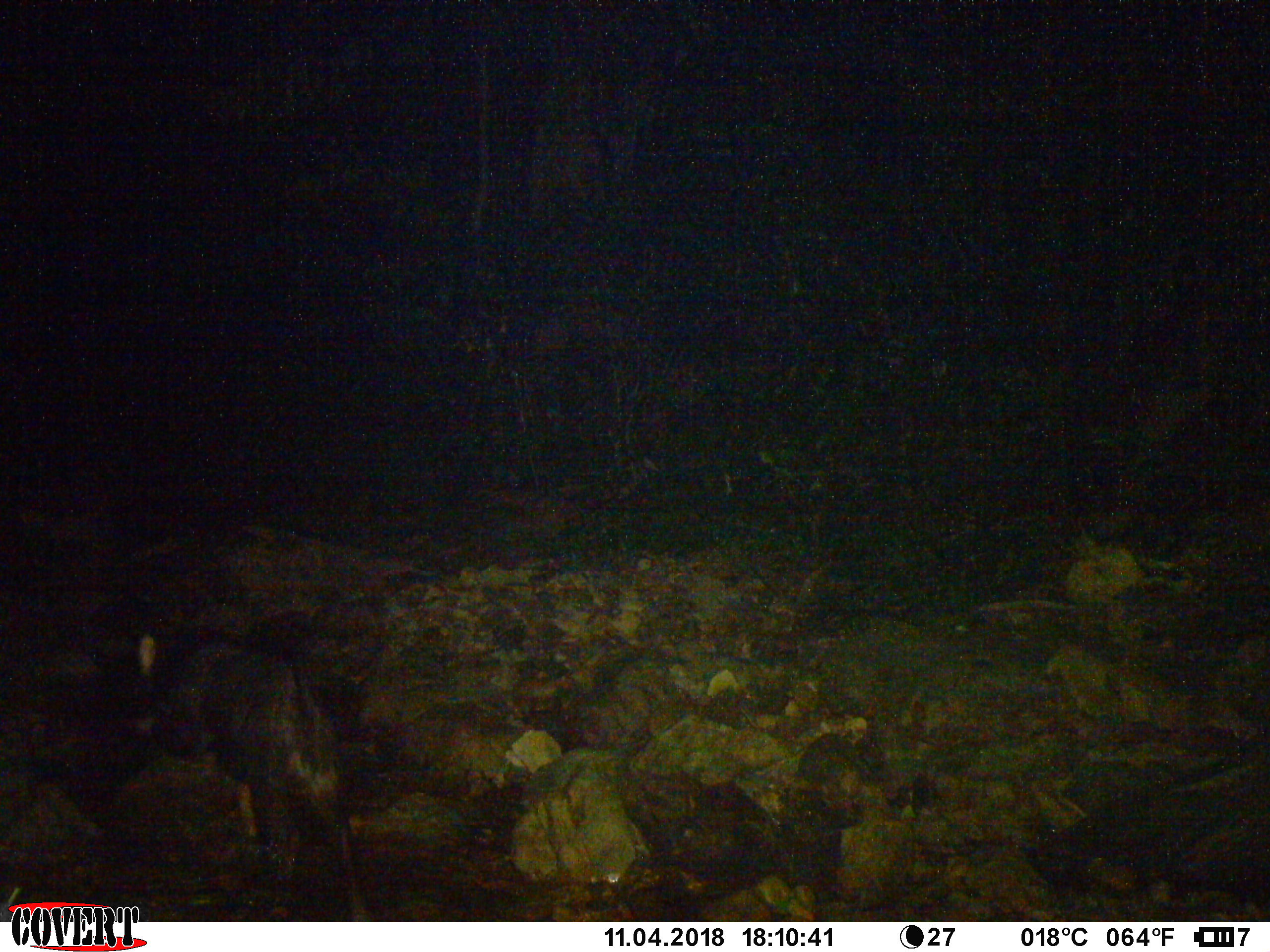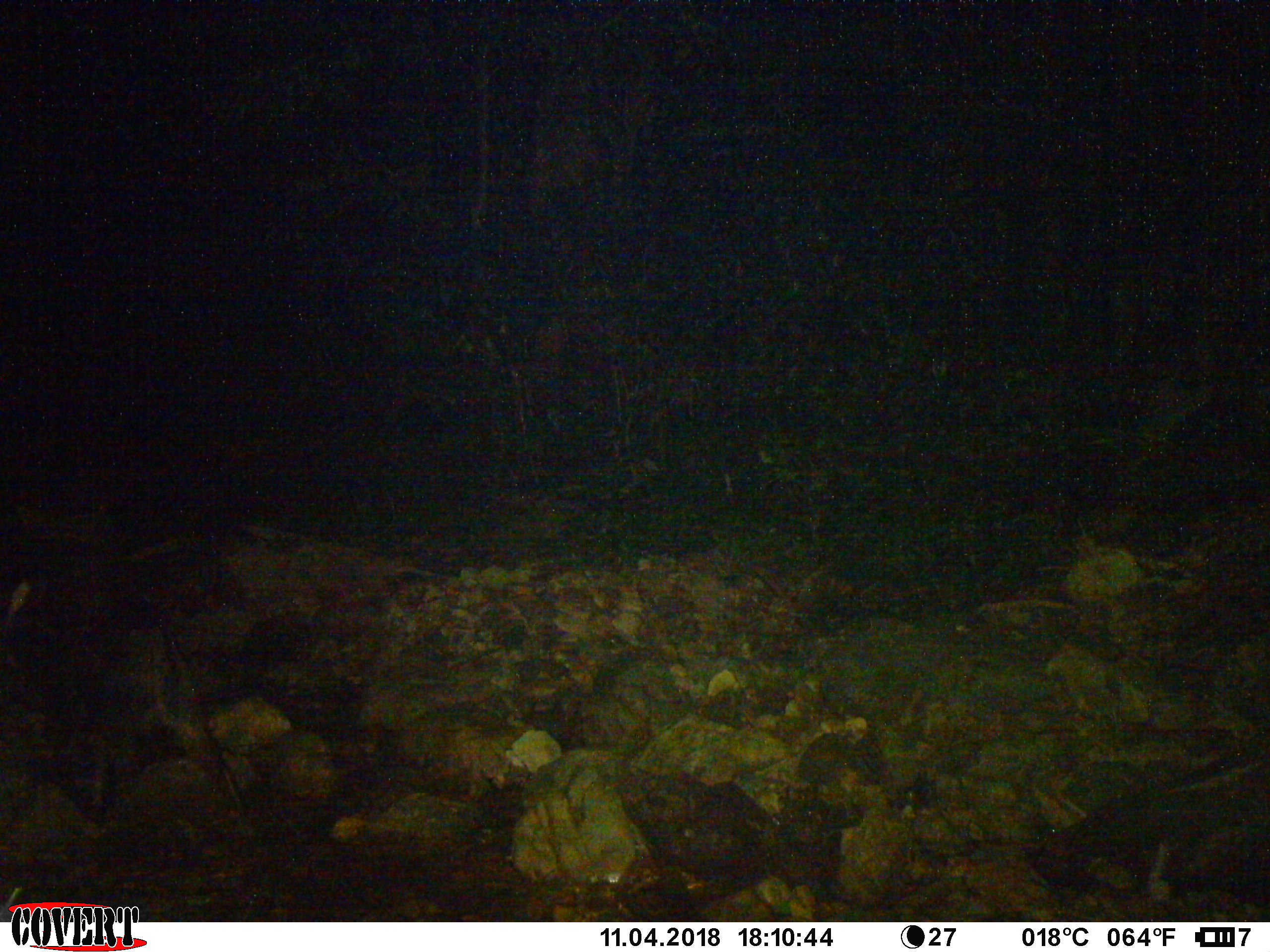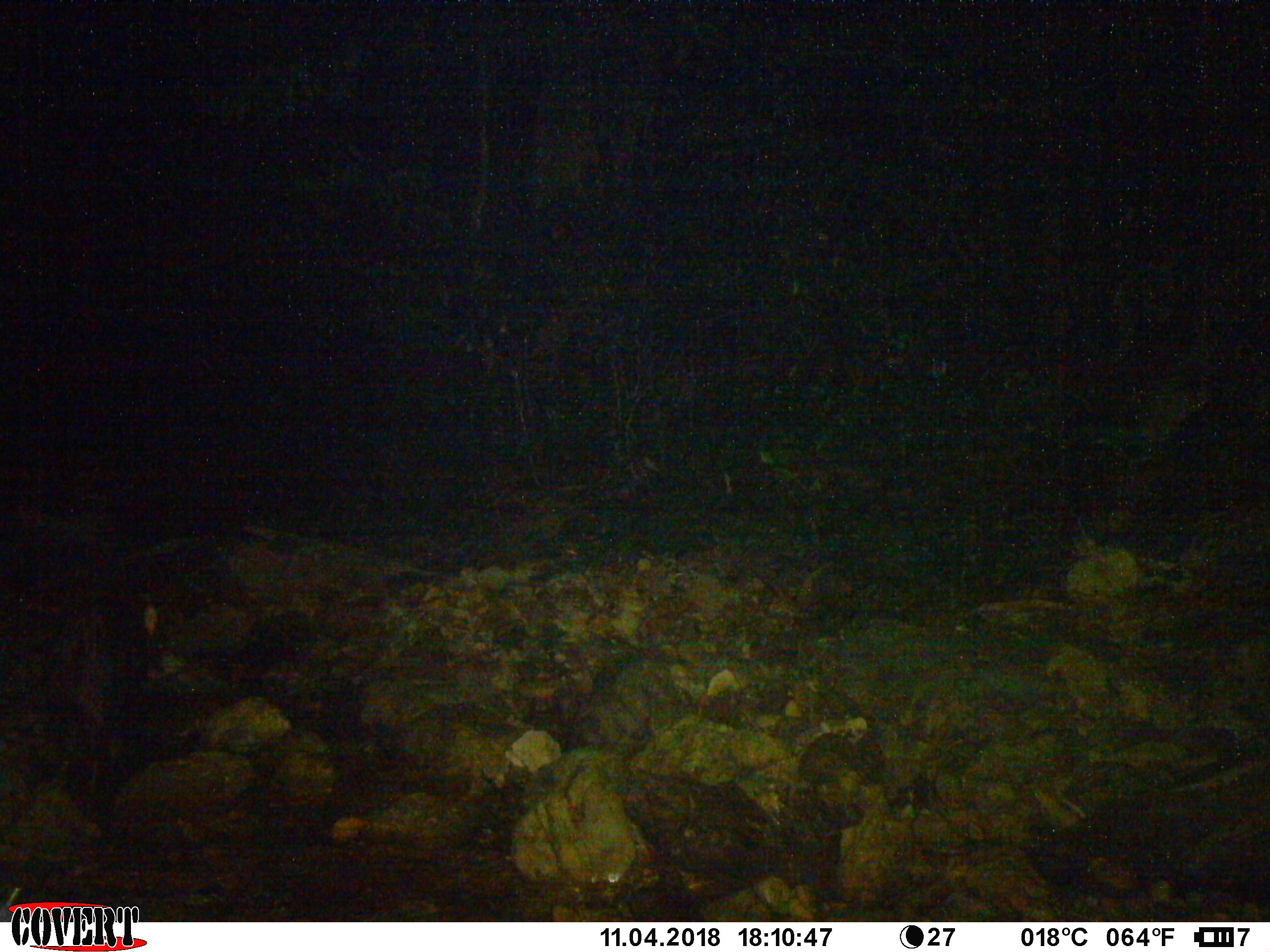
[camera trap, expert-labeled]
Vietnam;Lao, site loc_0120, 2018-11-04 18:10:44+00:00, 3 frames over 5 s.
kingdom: Animalia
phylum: Chordata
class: Mammalia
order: Artiodactyla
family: Bovidae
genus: Capricornis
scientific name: Capricornis sumatraensis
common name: chinese serow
Chinese serow (Capricornis sumatraensis). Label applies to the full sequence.